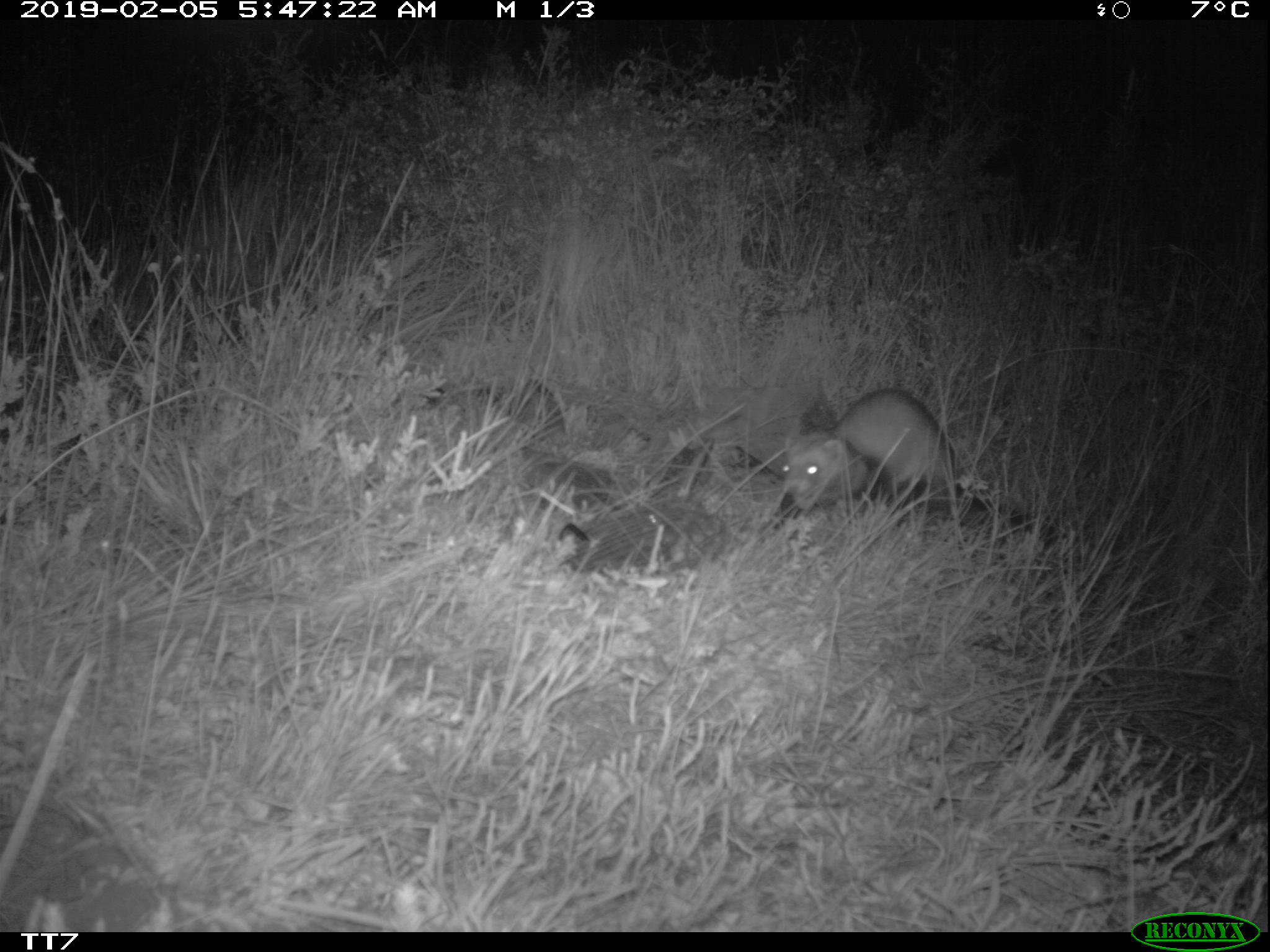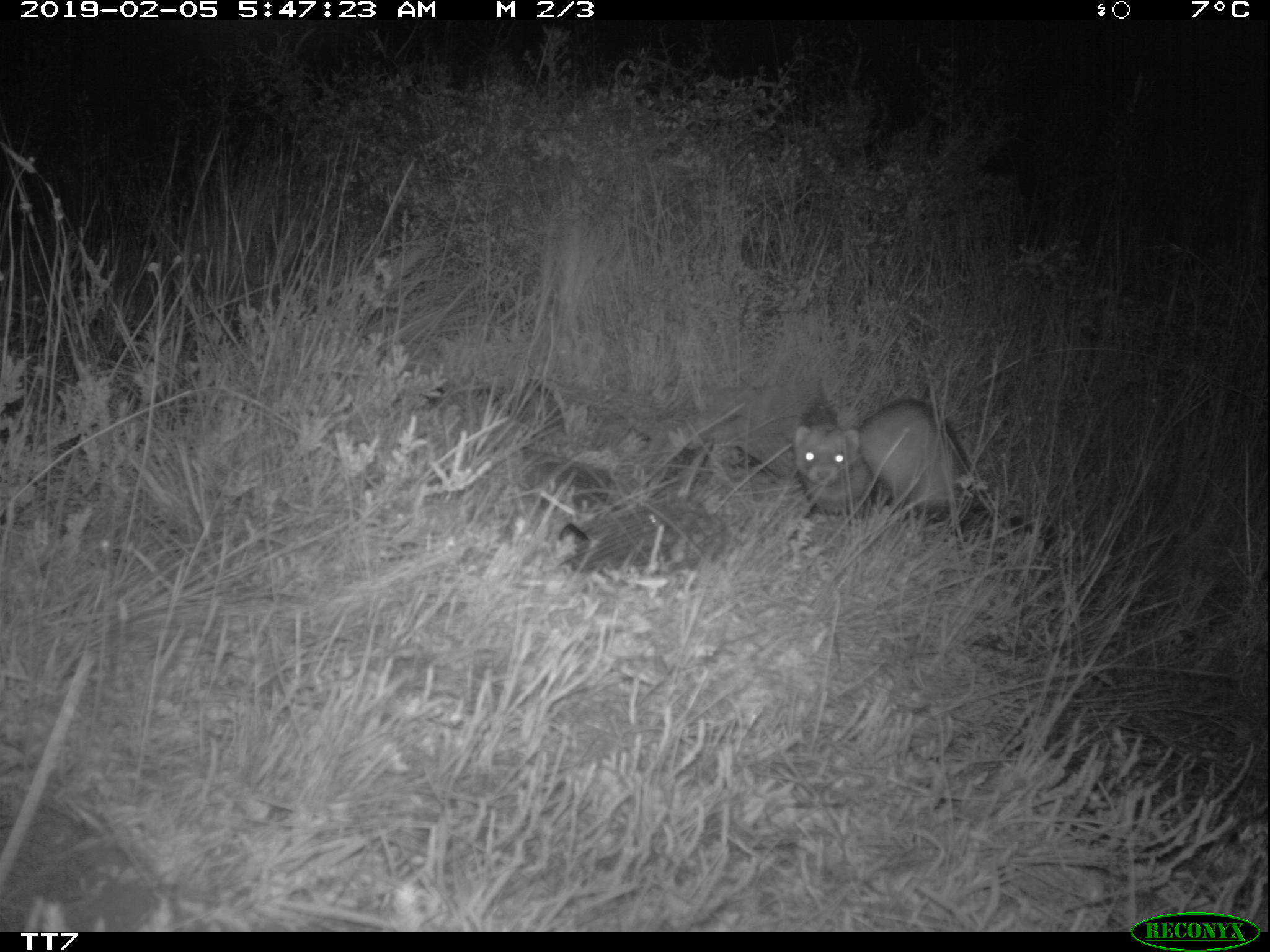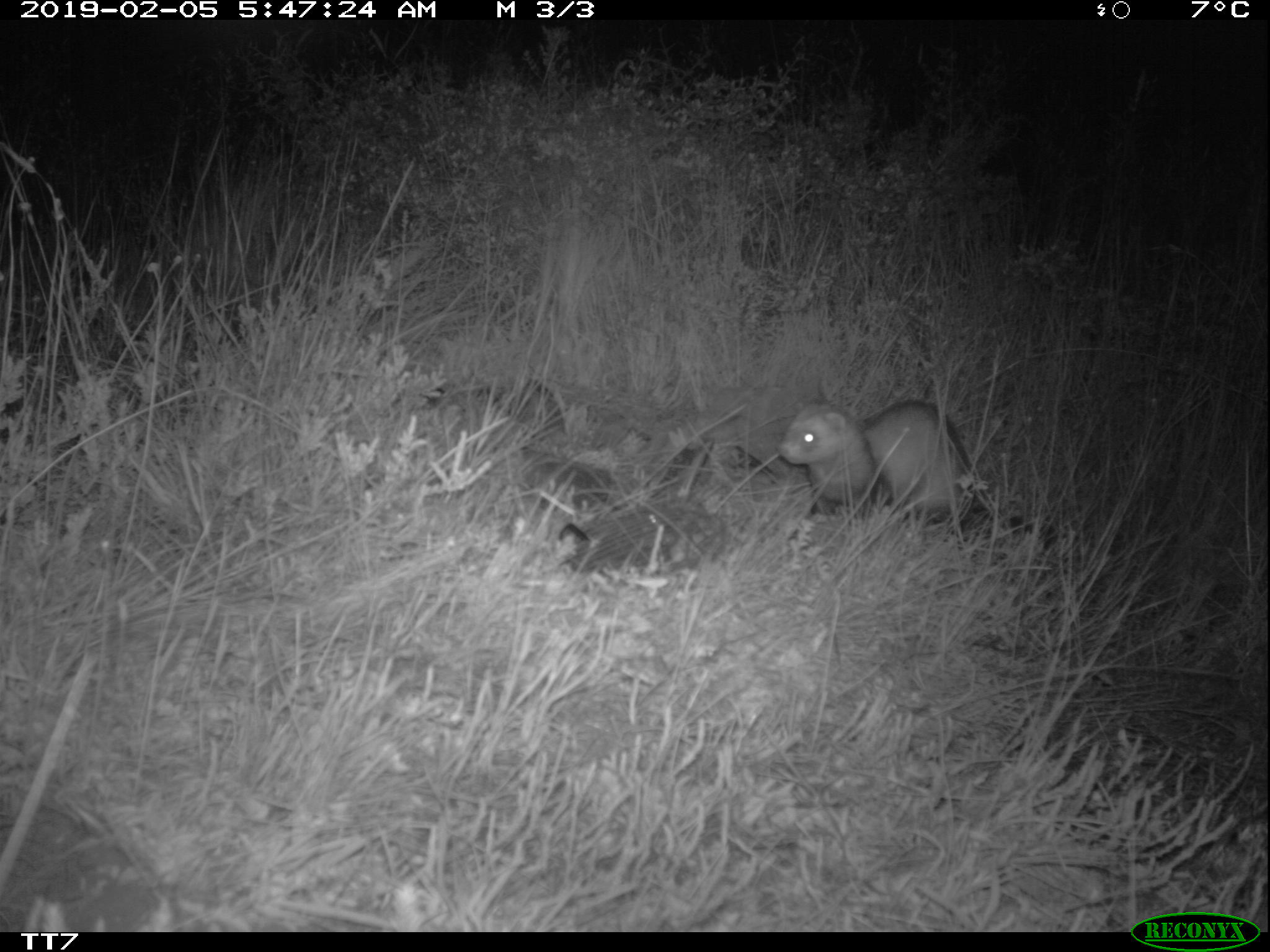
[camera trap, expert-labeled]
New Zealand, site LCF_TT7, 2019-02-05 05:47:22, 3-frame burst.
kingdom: Animalia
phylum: Chordata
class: Mammalia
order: Carnivora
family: Mustelidae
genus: Mustela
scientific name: Mustela furo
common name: ferret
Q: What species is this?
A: Ferret (Mustela furo).